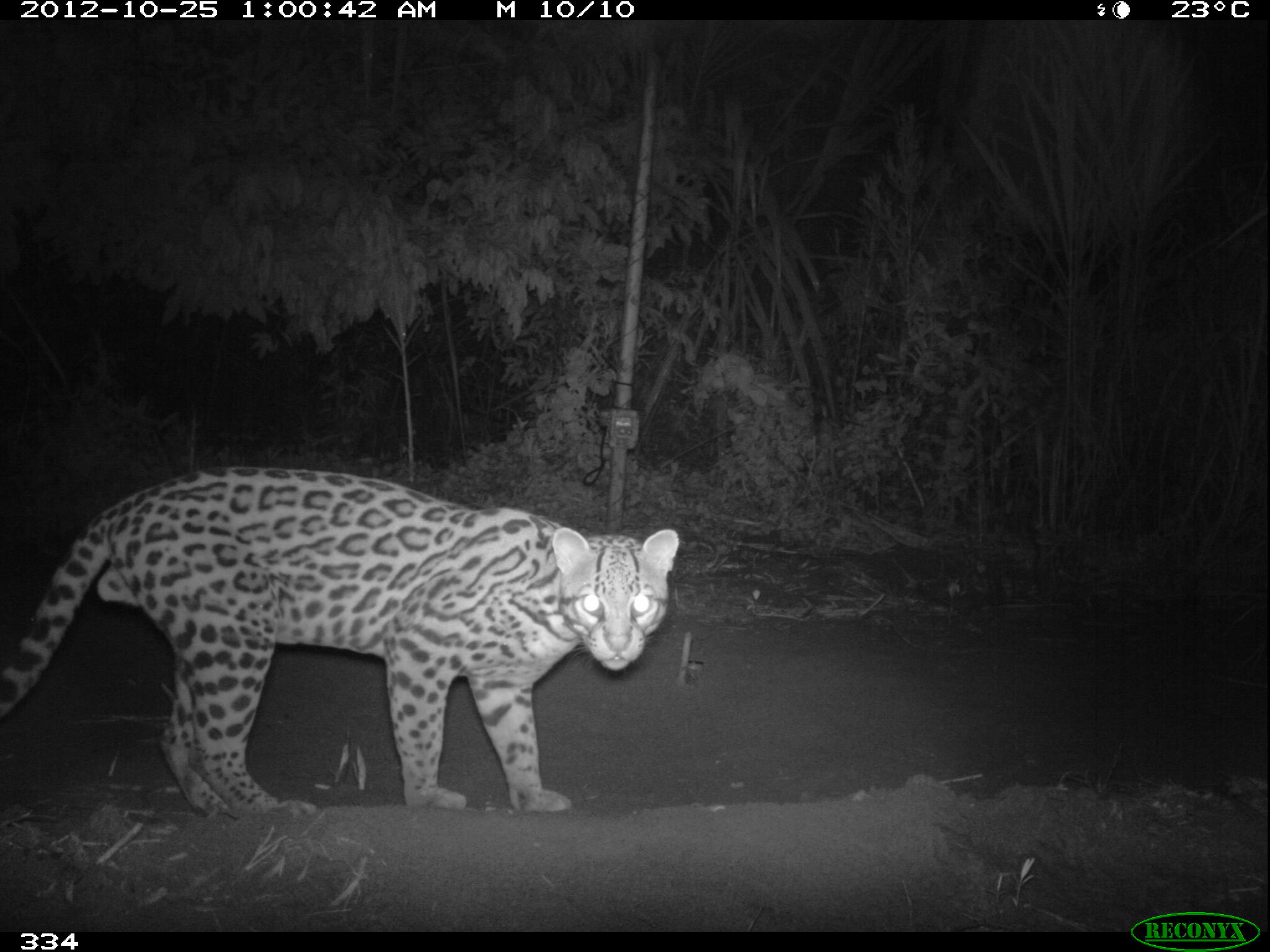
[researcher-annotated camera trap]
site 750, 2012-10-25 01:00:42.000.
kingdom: Animalia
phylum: Chordata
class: Mammalia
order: Carnivora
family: Felidae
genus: Leopardus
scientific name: Leopardus pardalis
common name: ocelot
Leopardus pardalis (ocelot).